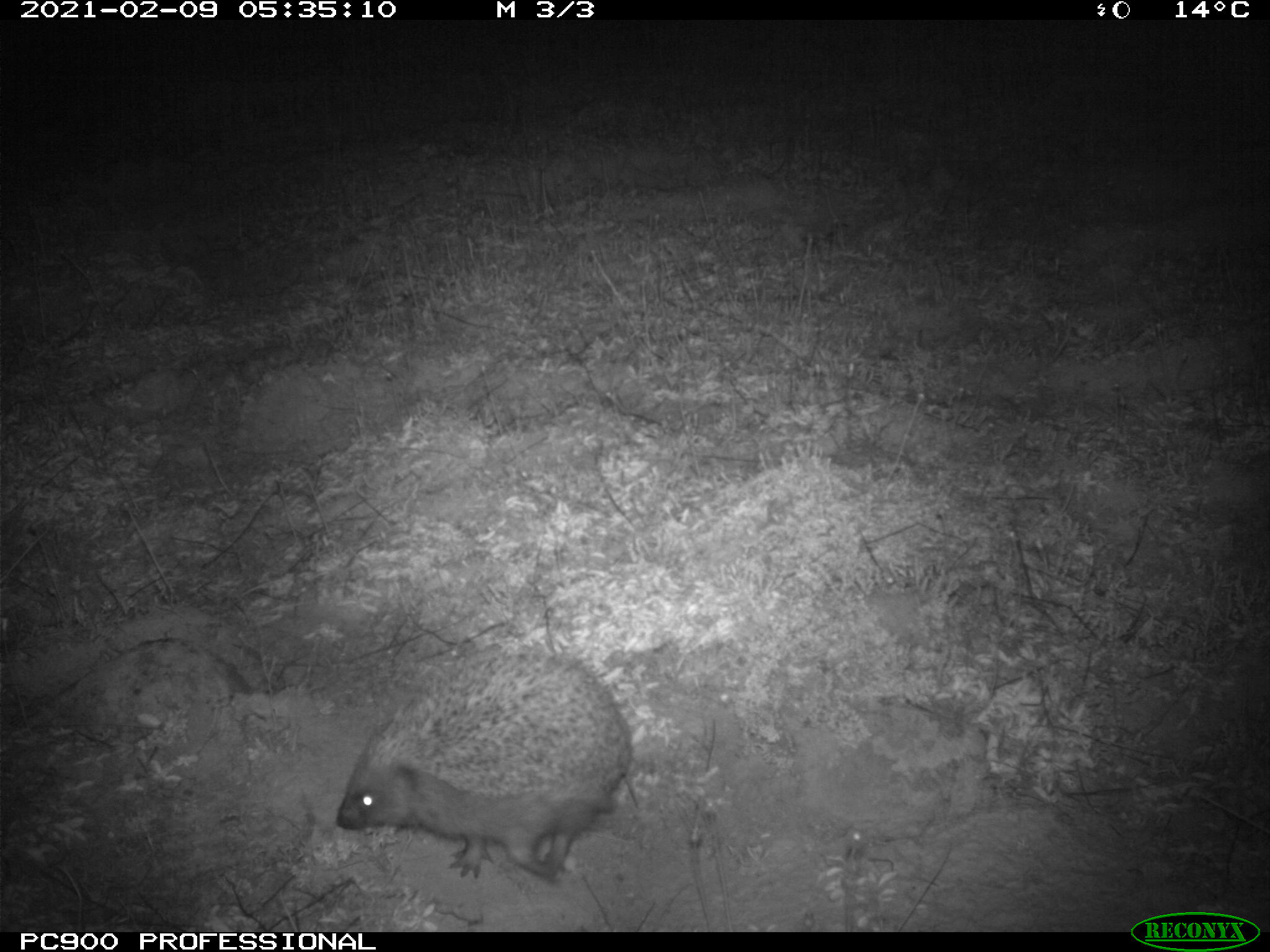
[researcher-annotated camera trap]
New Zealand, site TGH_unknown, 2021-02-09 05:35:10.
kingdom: Animalia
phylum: Chordata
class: Mammalia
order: Eulipotyphla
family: Erinaceidae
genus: Erinaceus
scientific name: Erinaceus europaeus europaeus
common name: european hedgehog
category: hedgehog